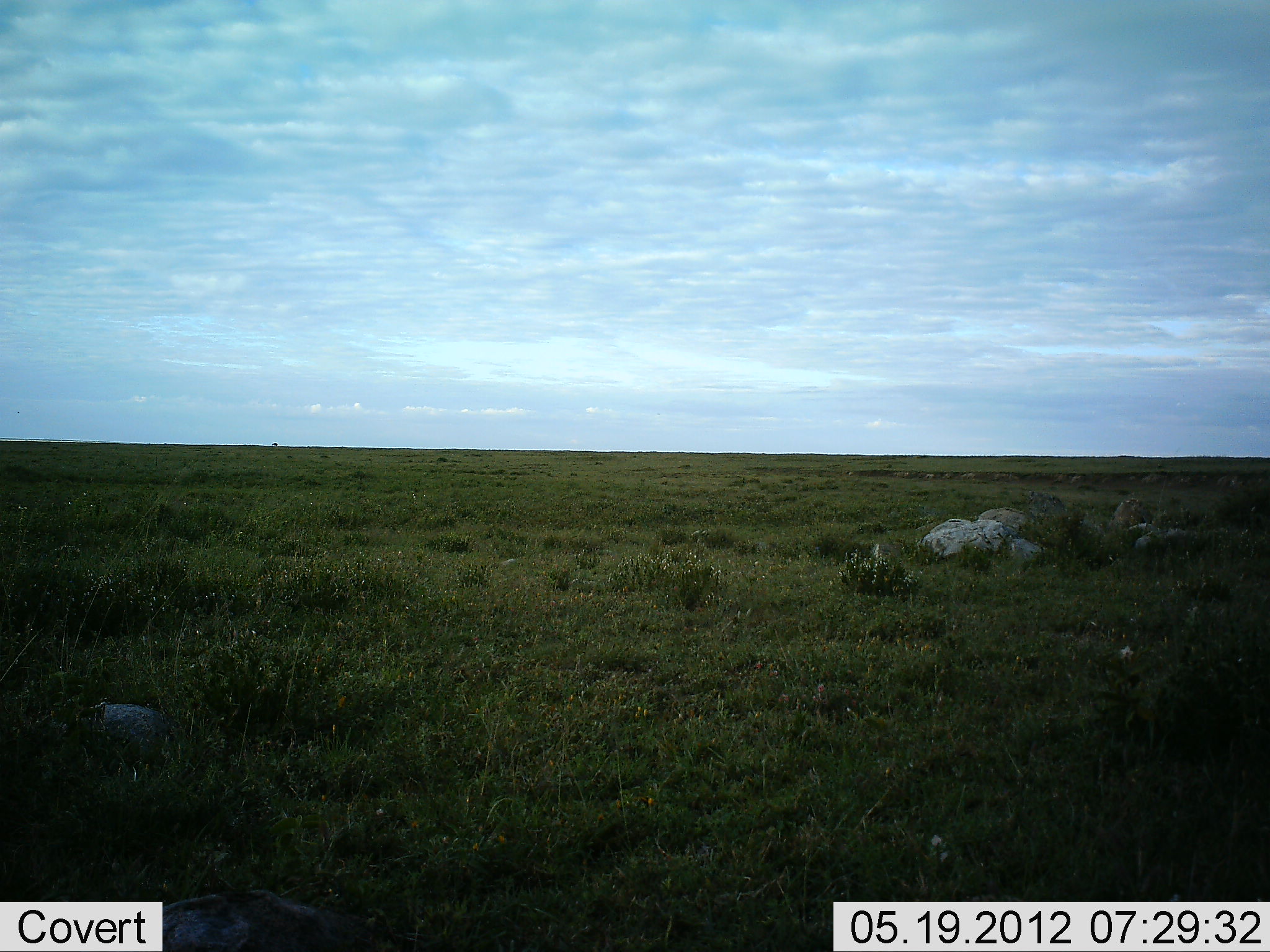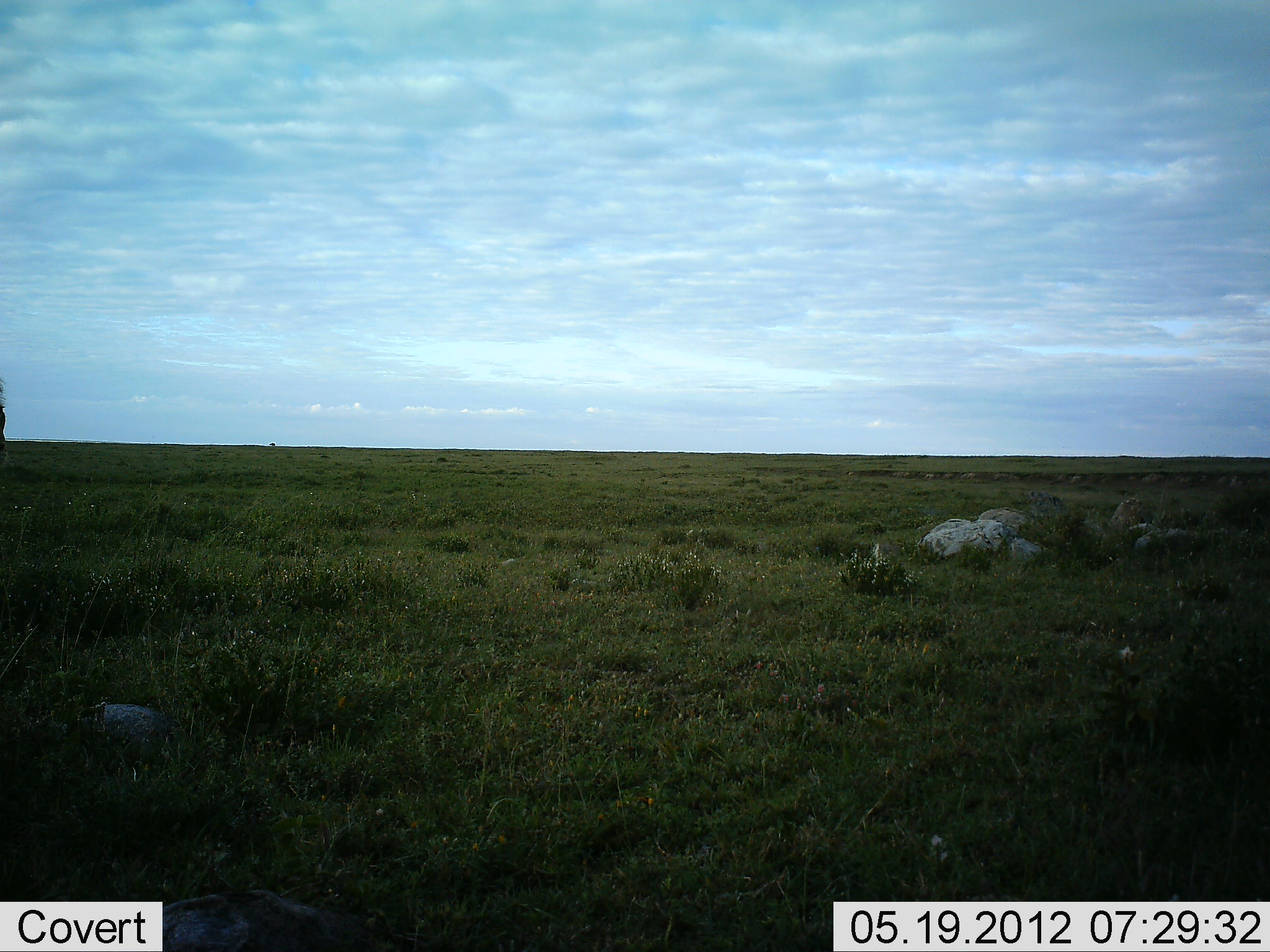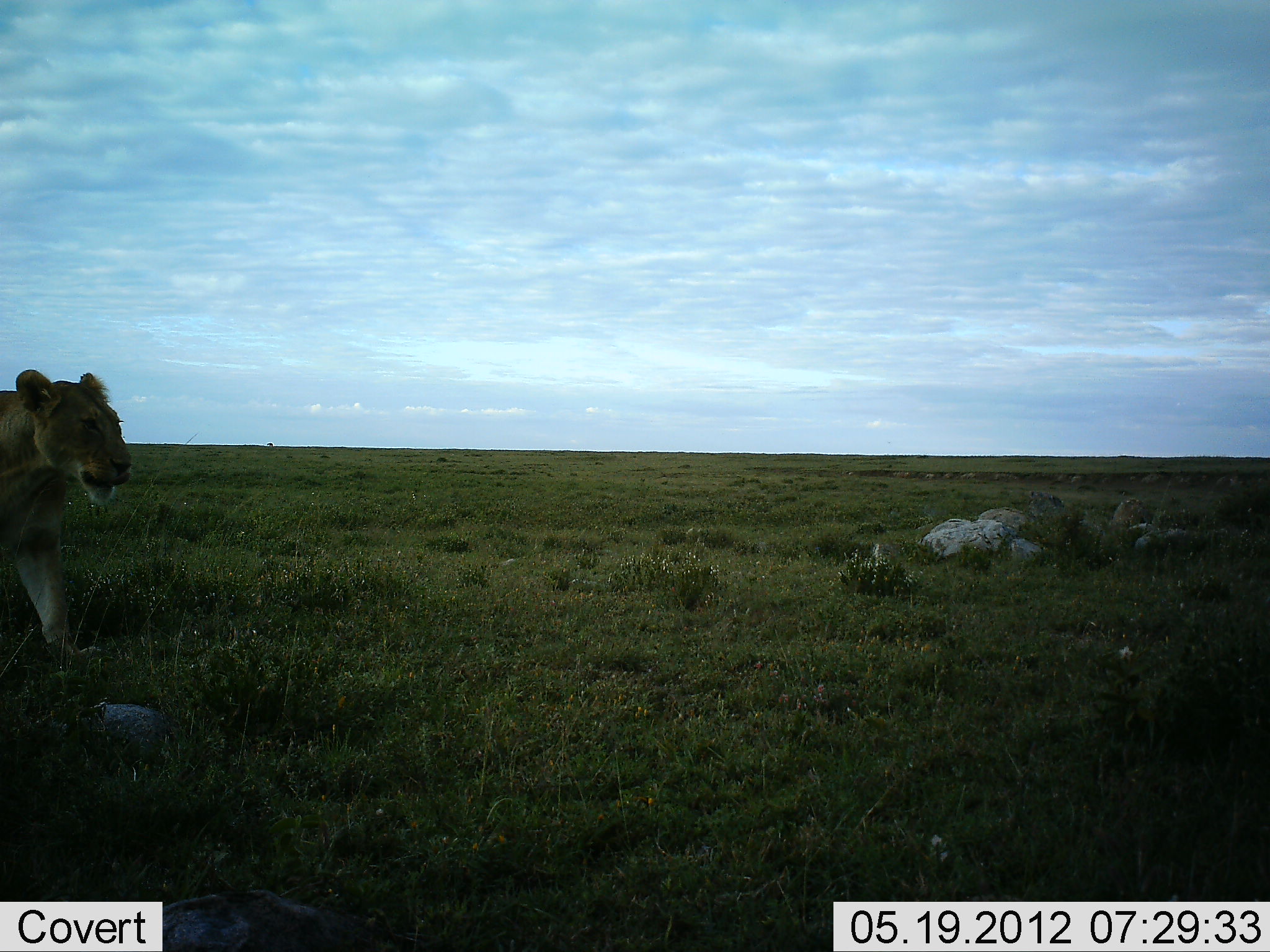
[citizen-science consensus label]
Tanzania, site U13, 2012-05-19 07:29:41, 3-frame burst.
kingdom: Animalia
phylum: Chordata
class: Mammalia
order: Carnivora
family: Felidae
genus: Panthera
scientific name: Panthera leo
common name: lion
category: lionfemale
Lionfemale (lion) (Panthera leo), count 1. Behavior (volunteer vote fractions): standing 0%, resting 0%, moving 100%, interacting 0%. Young present (vote fraction): 0%. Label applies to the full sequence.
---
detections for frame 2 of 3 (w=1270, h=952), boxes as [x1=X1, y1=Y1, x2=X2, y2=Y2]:
animal: [x1=0, y1=377, x2=7, y2=467]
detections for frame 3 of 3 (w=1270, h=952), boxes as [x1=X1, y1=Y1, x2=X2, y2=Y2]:
animal: [x1=0, y1=369, x2=133, y2=670]